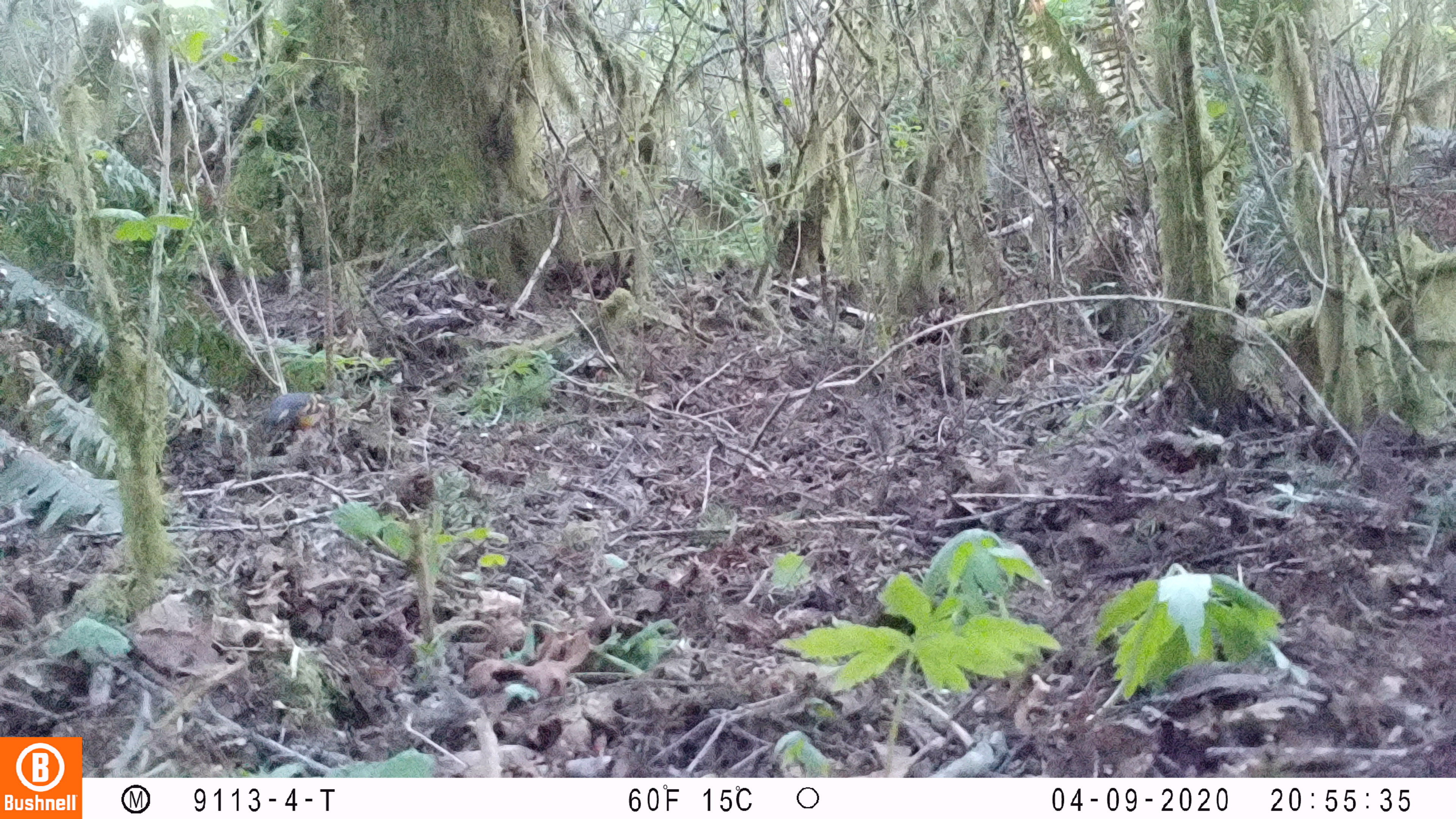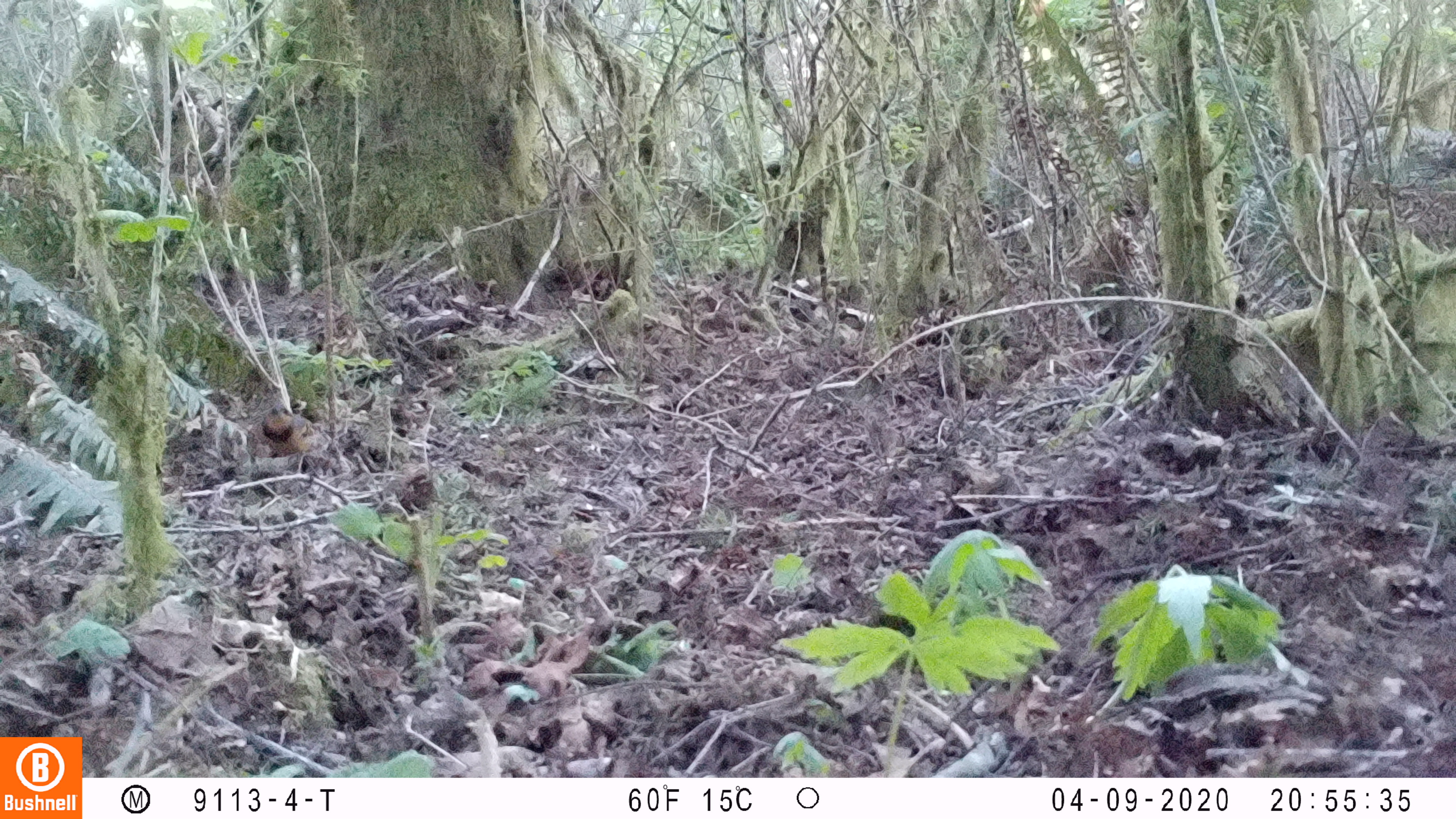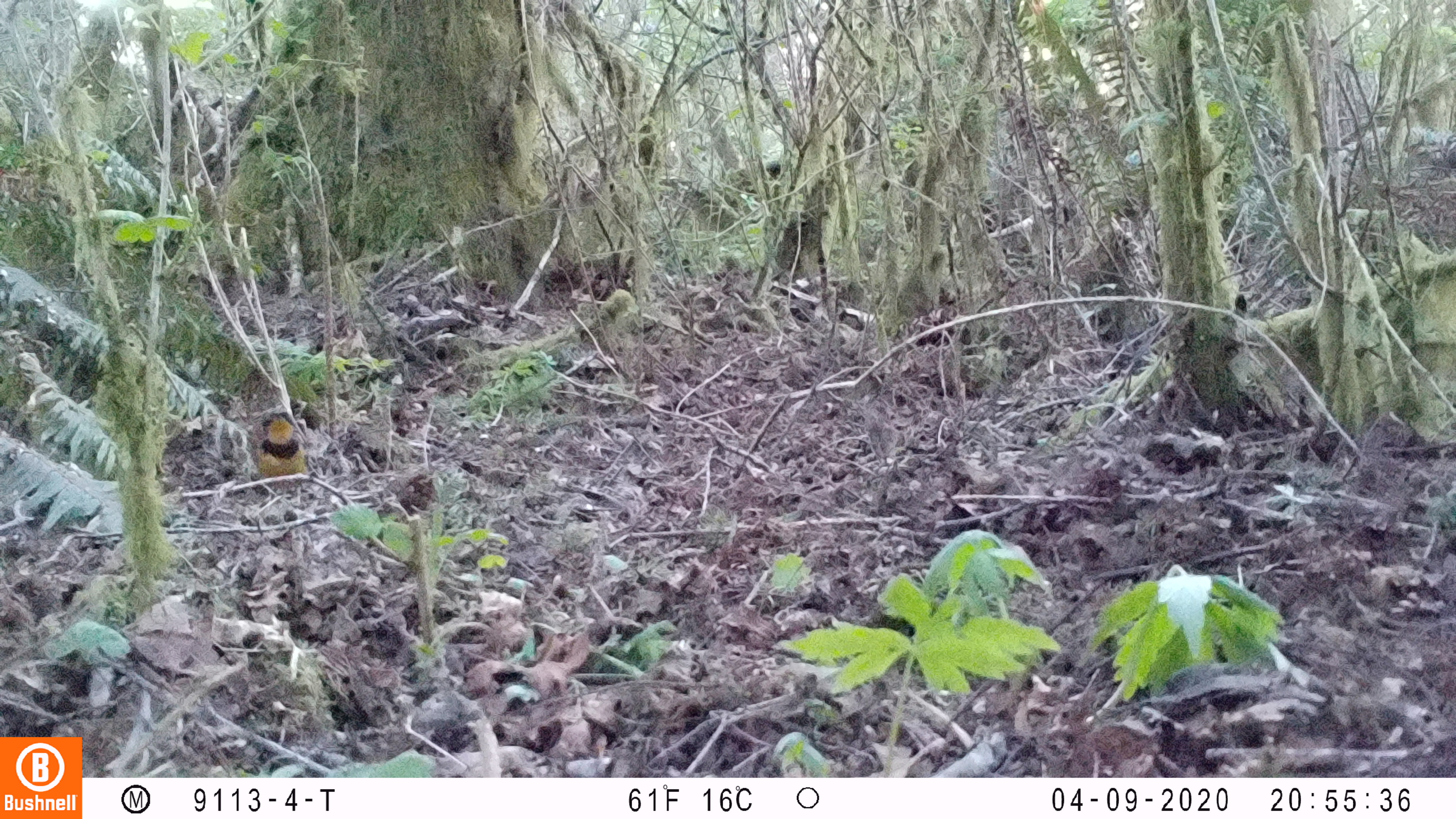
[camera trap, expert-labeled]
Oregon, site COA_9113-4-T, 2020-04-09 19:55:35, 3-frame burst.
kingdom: Animalia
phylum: Chordata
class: Aves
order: Passeriformes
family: Turdidae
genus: Ixoreus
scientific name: Ixoreus naevius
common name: varied thrush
Varied thrush (Ixoreus naevius).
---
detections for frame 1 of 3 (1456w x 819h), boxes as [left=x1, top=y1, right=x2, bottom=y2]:
varied thrush: [left=259, top=387, right=330, bottom=442]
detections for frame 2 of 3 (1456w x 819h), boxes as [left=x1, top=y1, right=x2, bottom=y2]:
varied thrush: [left=255, top=404, right=317, bottom=463]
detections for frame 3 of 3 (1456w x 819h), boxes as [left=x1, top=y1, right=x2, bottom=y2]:
varied thrush: [left=245, top=406, right=312, bottom=489]